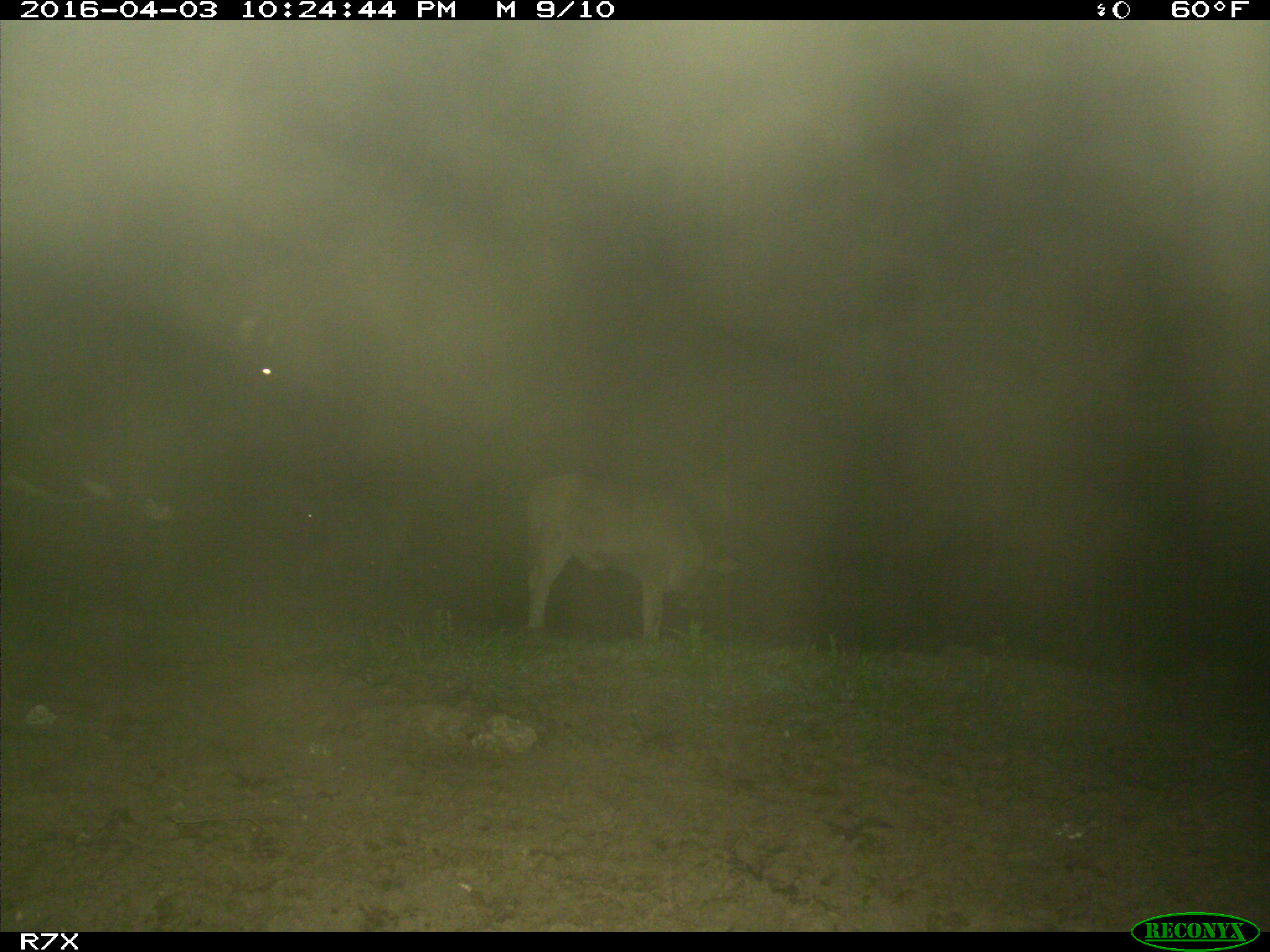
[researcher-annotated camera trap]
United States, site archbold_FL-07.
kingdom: Animalia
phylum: Chordata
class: Mammalia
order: Artiodactyla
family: Bovidae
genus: Bos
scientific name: Bos taurus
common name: domestic cow